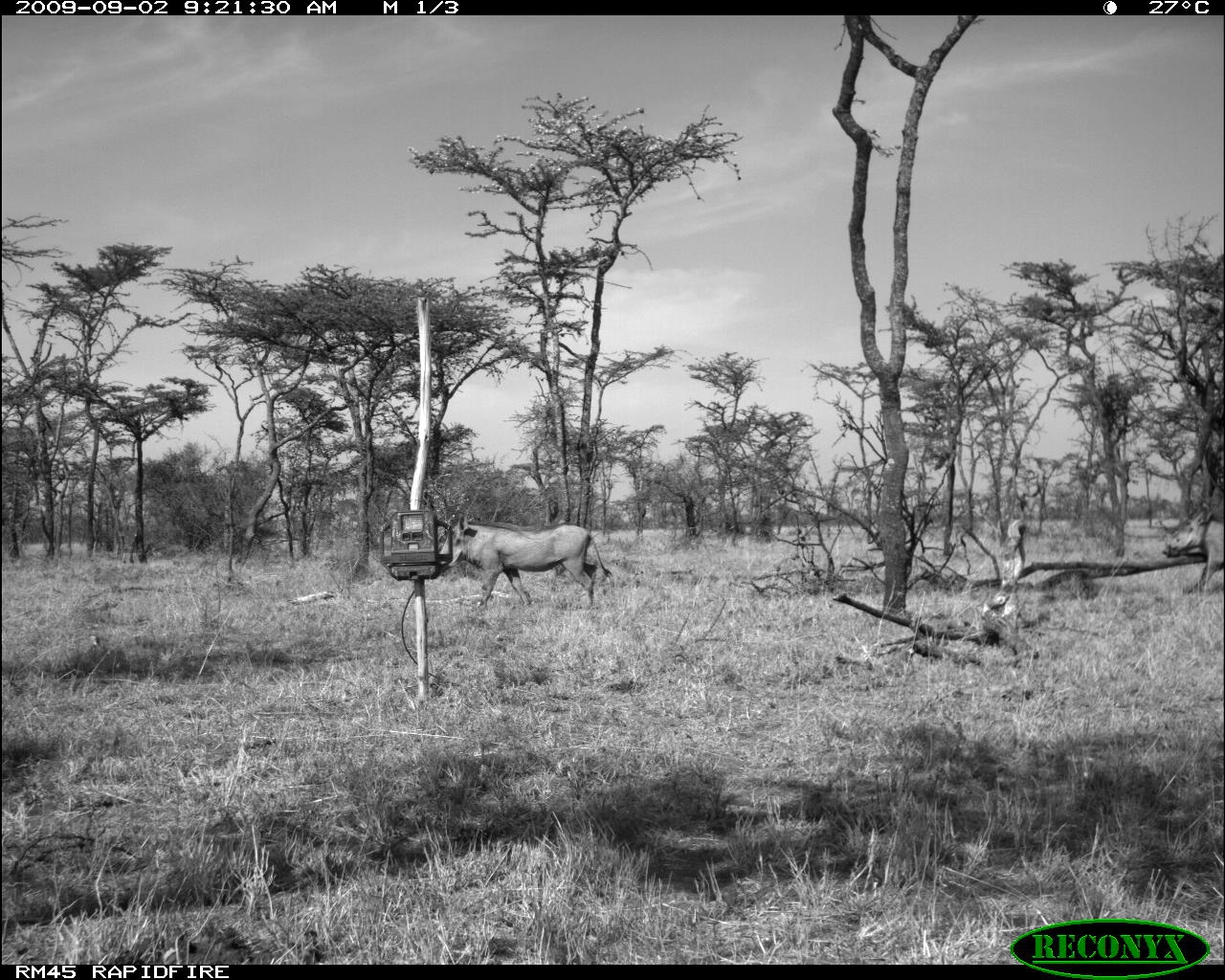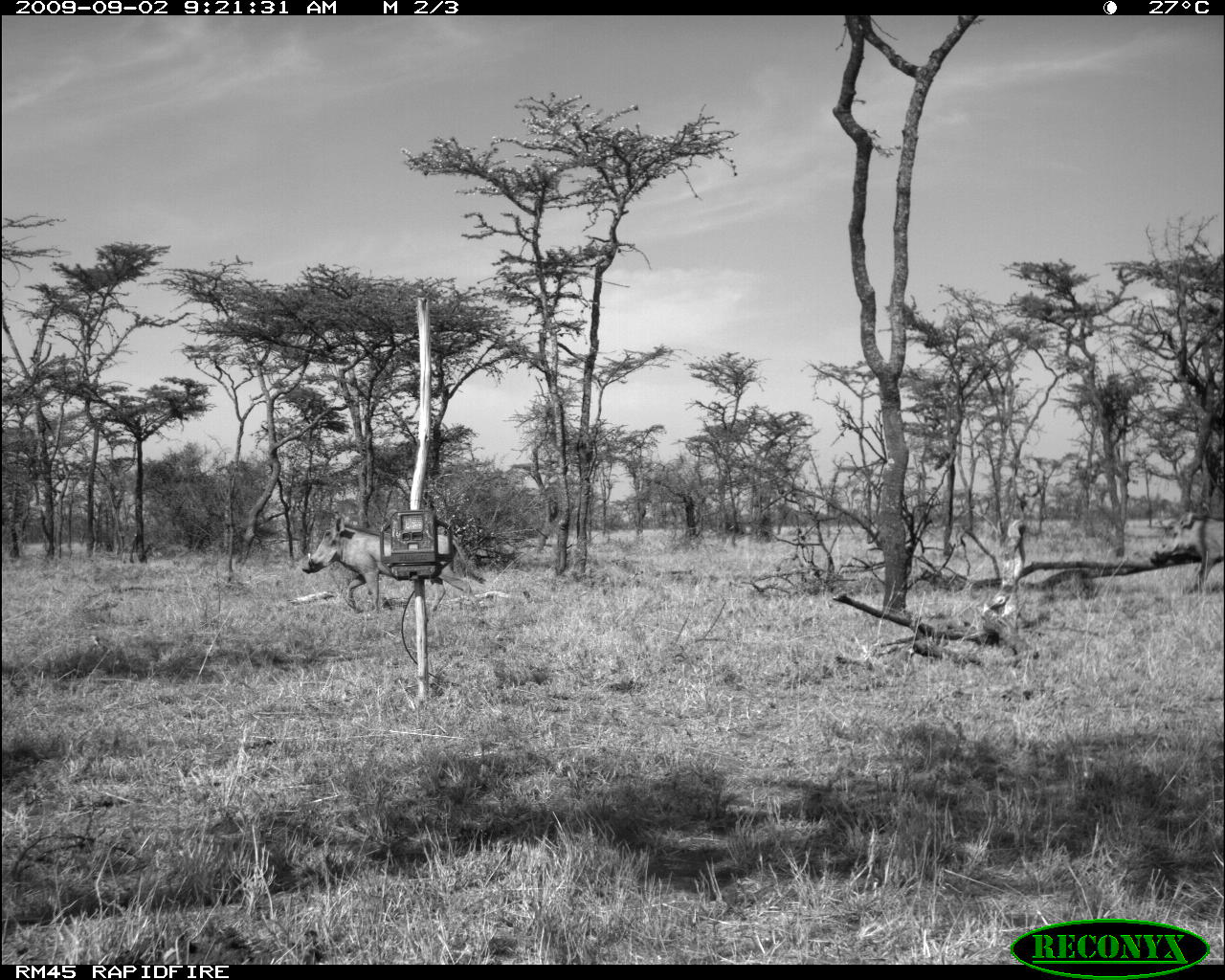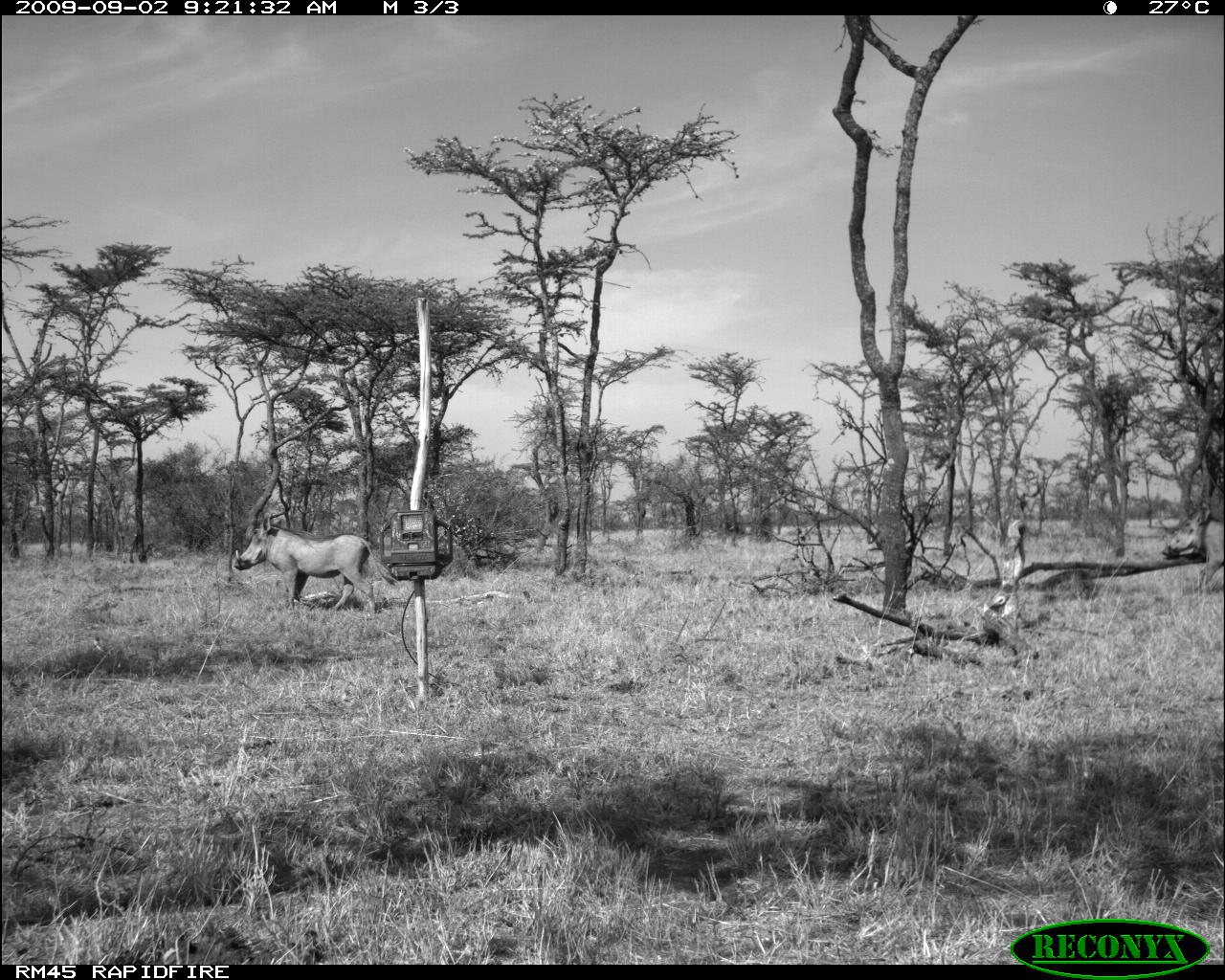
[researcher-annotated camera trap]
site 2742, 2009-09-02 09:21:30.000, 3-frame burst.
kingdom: Animalia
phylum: Chordata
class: Mammalia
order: Artiodactyla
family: Suidae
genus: Phacochoerus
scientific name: Phacochoerus africanus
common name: common warthog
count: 2